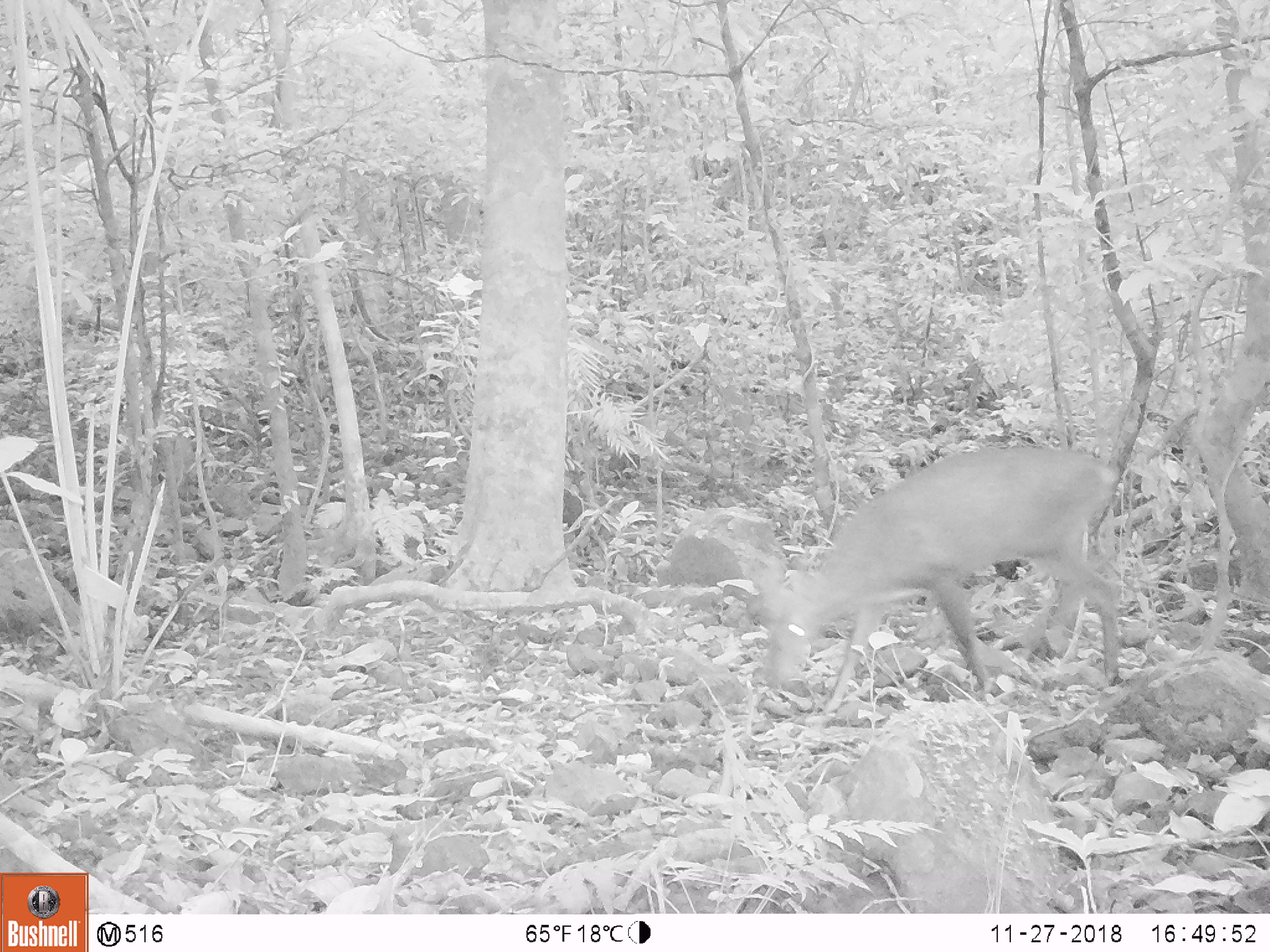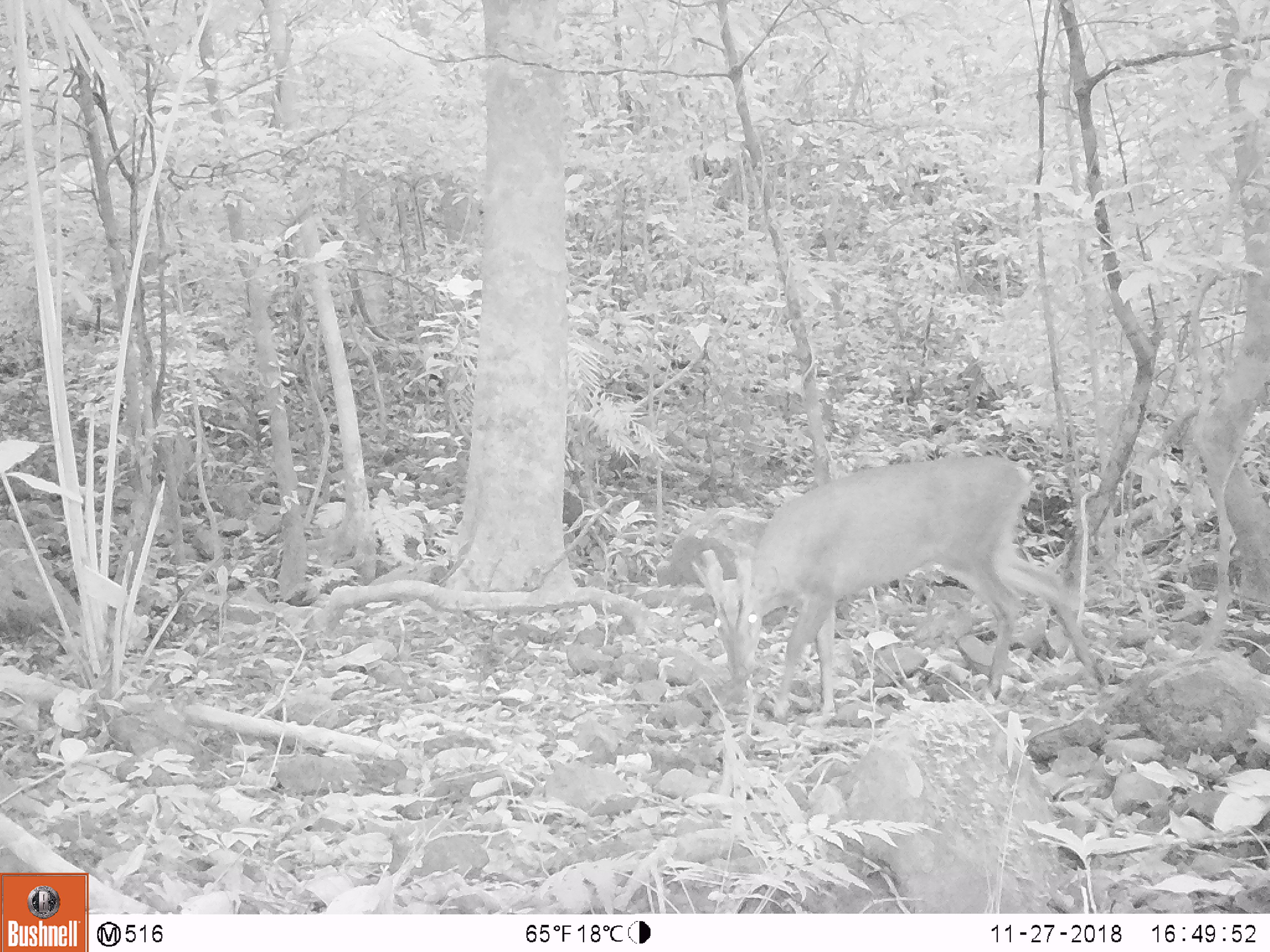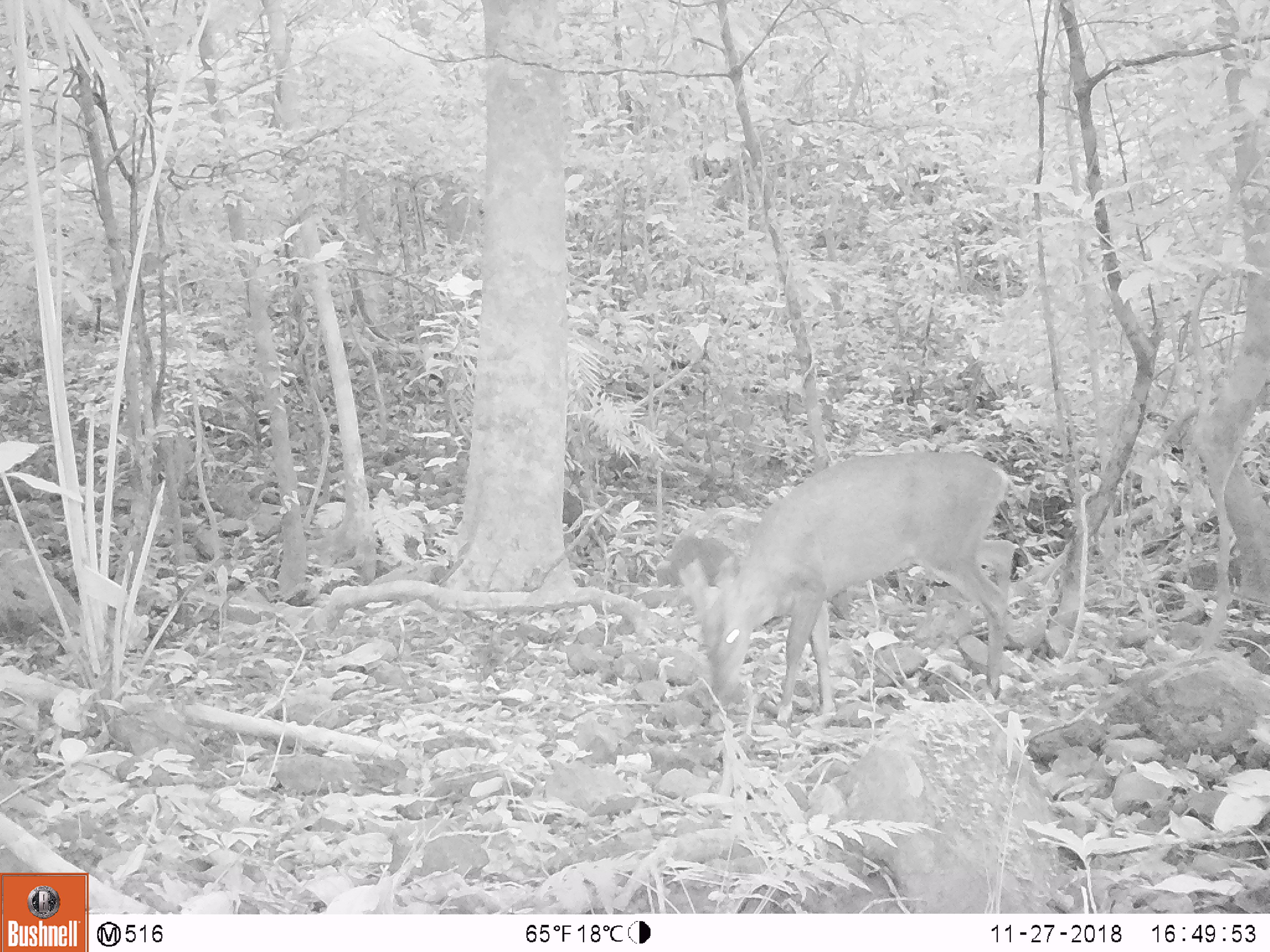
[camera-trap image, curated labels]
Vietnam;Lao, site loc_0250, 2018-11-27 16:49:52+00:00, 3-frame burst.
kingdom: Animalia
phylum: Chordata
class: Mammalia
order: Artiodactyla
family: Cervidae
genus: Muntiacus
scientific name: Muntiacus vuquangensis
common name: large-antlered muntjac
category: large antlered muntjac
Large antlered muntjac (large-antlered muntjac) (Muntiacus vuquangensis). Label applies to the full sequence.